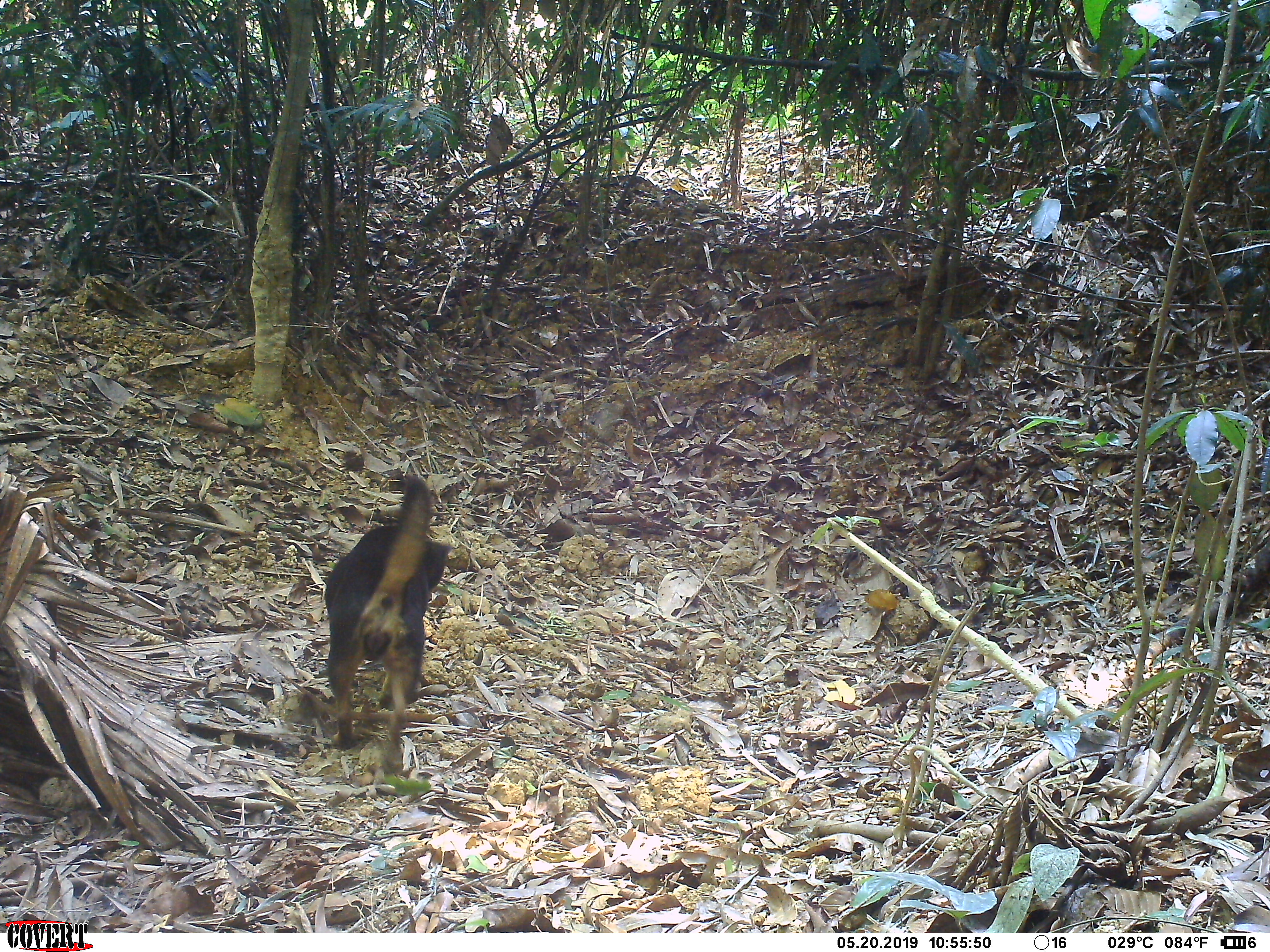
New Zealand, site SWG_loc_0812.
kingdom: Animalia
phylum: Chordata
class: Mammalia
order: Carnivora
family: Canidae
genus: Canis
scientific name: Canis familiaris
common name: domestic dog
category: dog